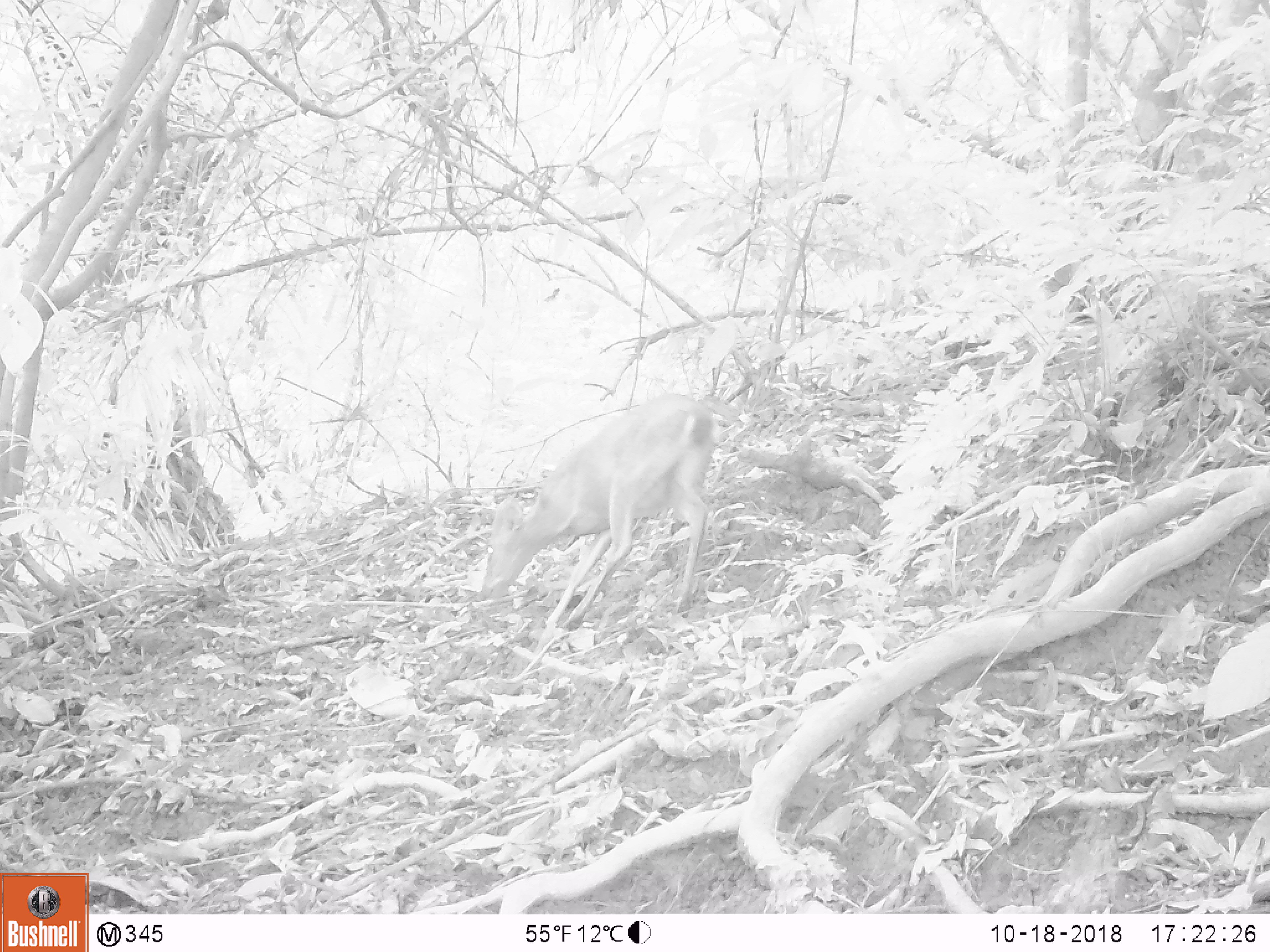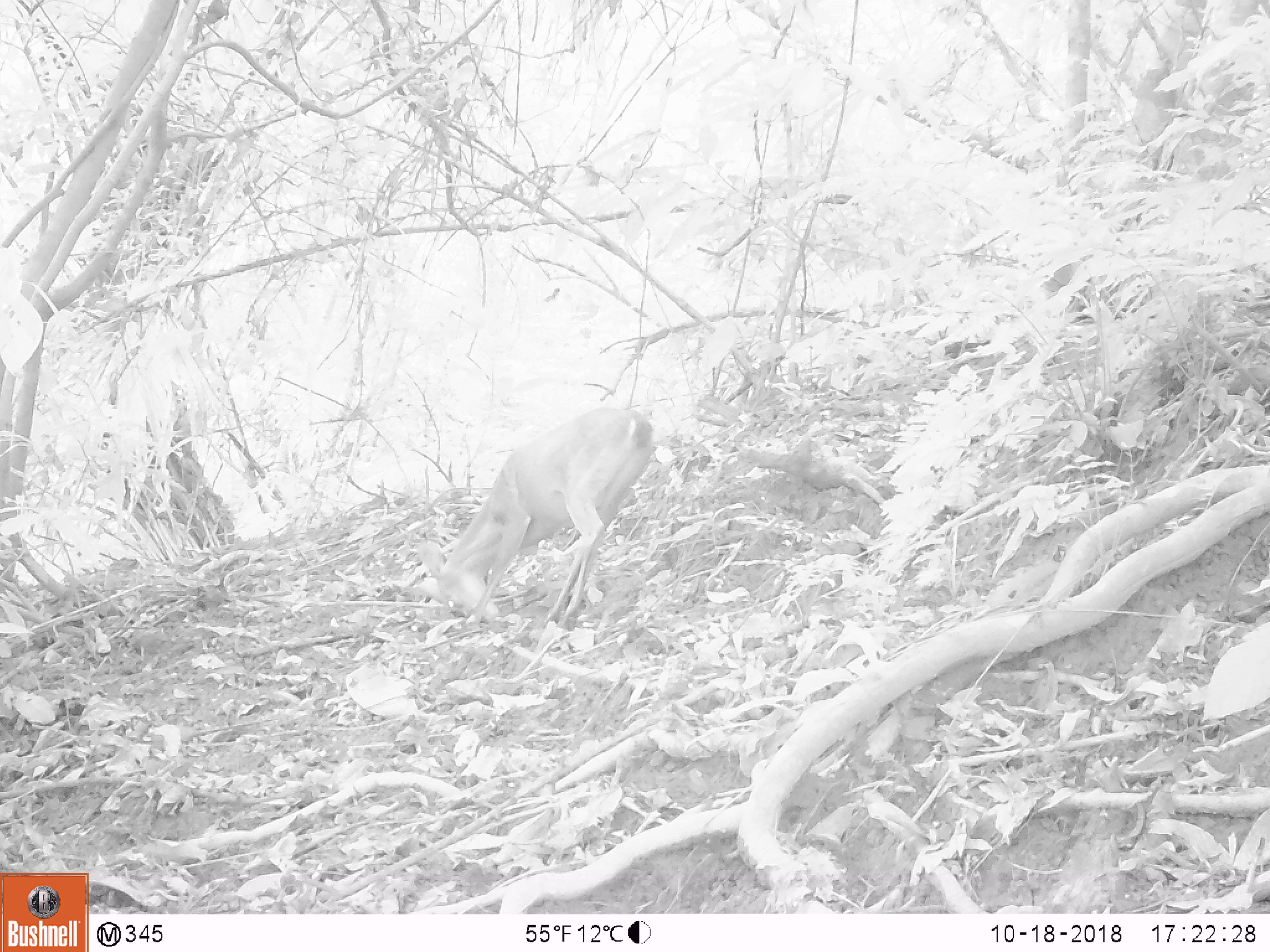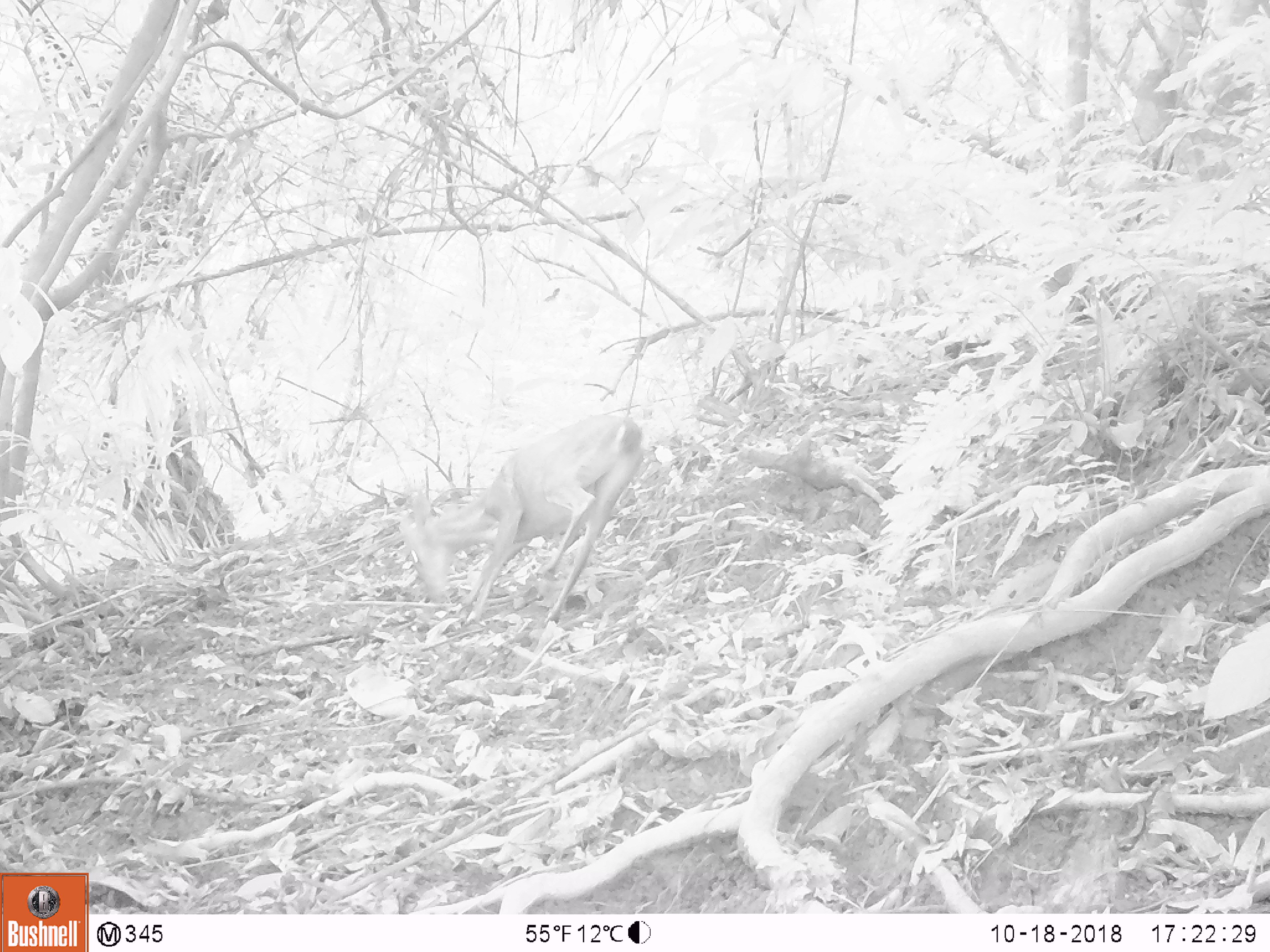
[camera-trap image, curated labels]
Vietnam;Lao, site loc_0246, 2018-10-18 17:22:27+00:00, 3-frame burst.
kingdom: Animalia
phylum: Chordata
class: Mammalia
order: Artiodactyla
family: Cervidae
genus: Muntiacus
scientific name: Muntiacus vuquangensis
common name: large-antlered muntjac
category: large antlered muntjac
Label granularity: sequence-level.